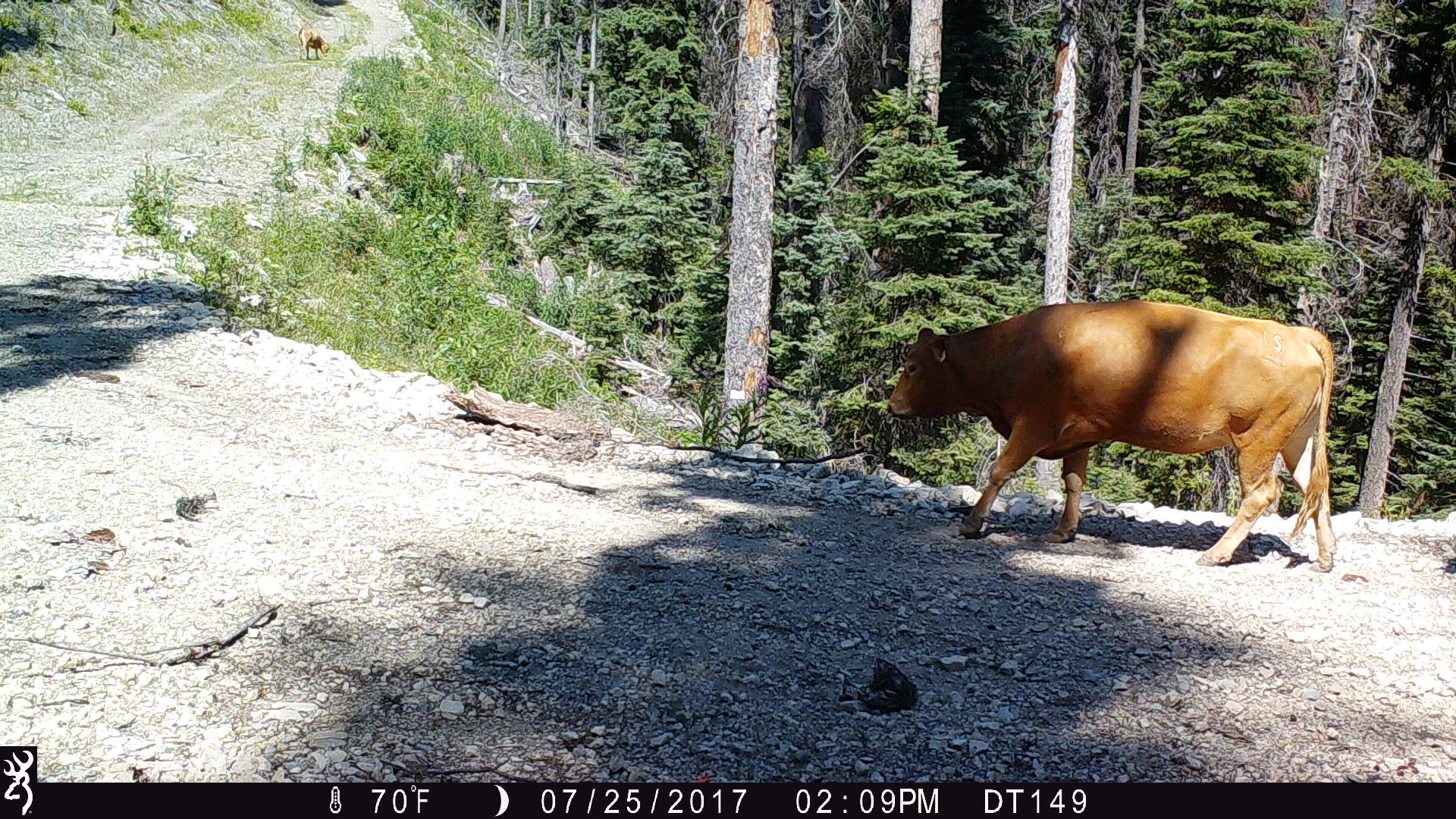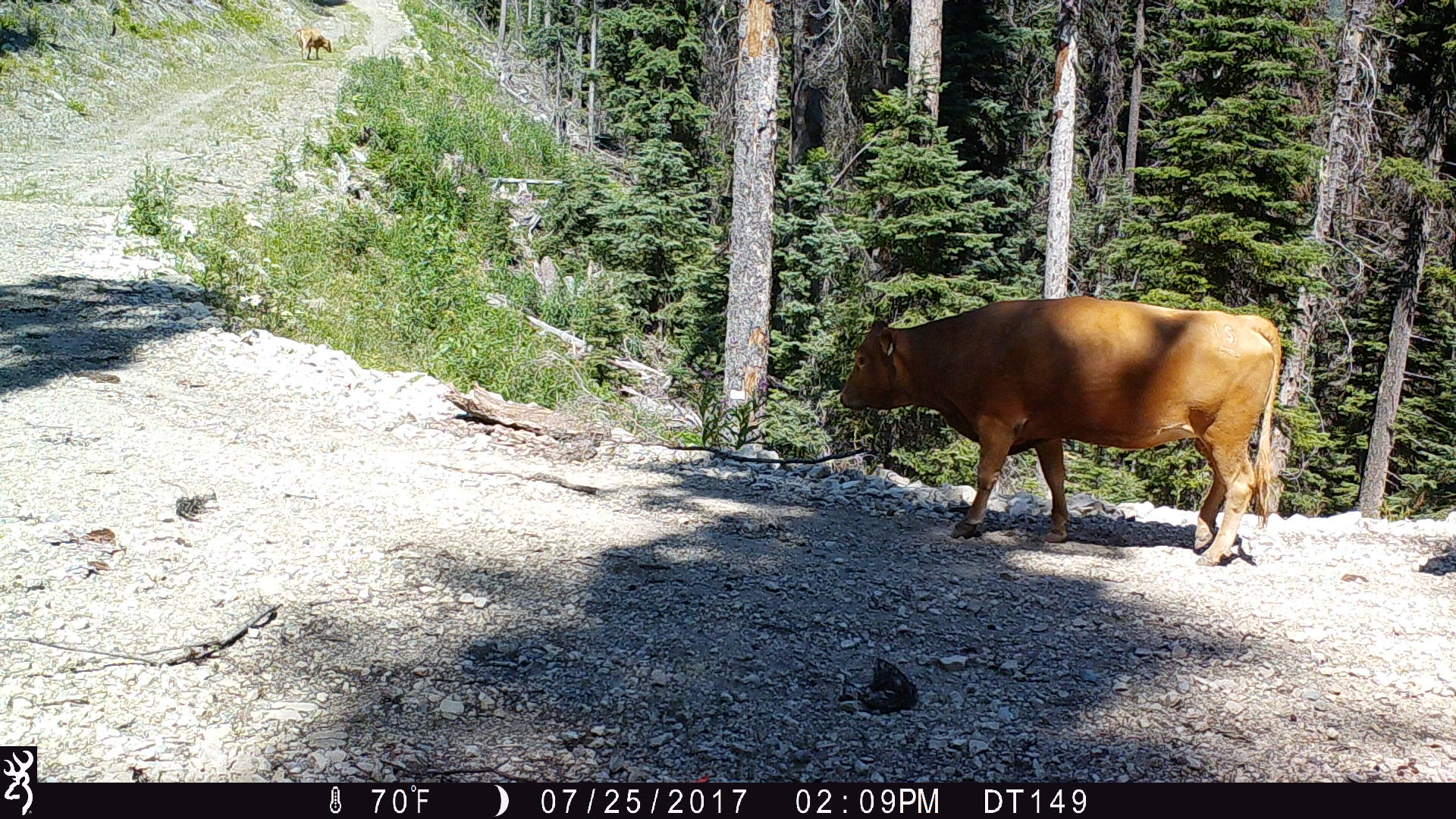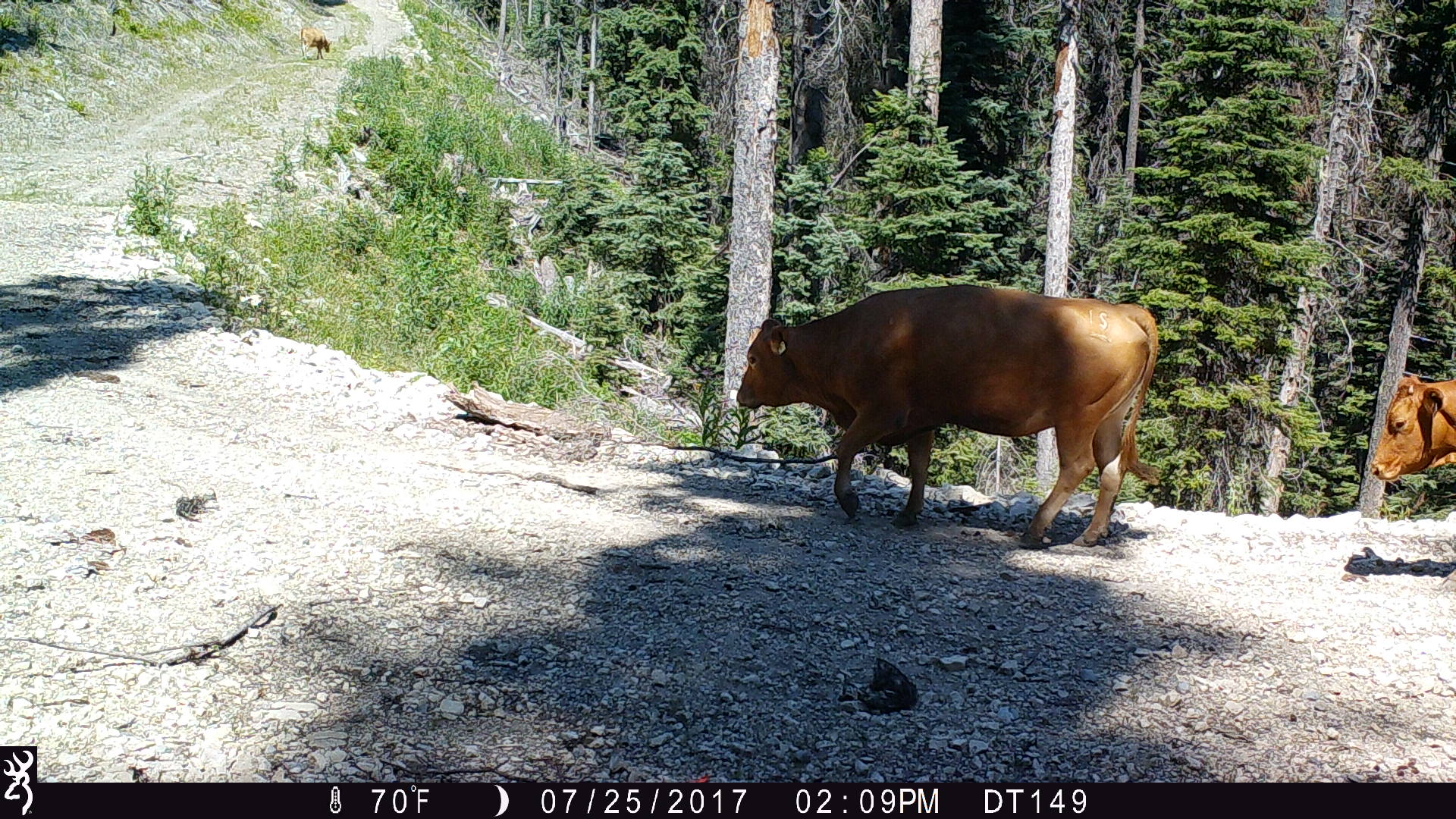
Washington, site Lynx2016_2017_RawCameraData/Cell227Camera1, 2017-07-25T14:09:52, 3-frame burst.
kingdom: Animalia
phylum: Chordata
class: Mammalia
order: Artiodactyla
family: Bovidae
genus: Bos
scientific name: Bos taurus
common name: domestic cattle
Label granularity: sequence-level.